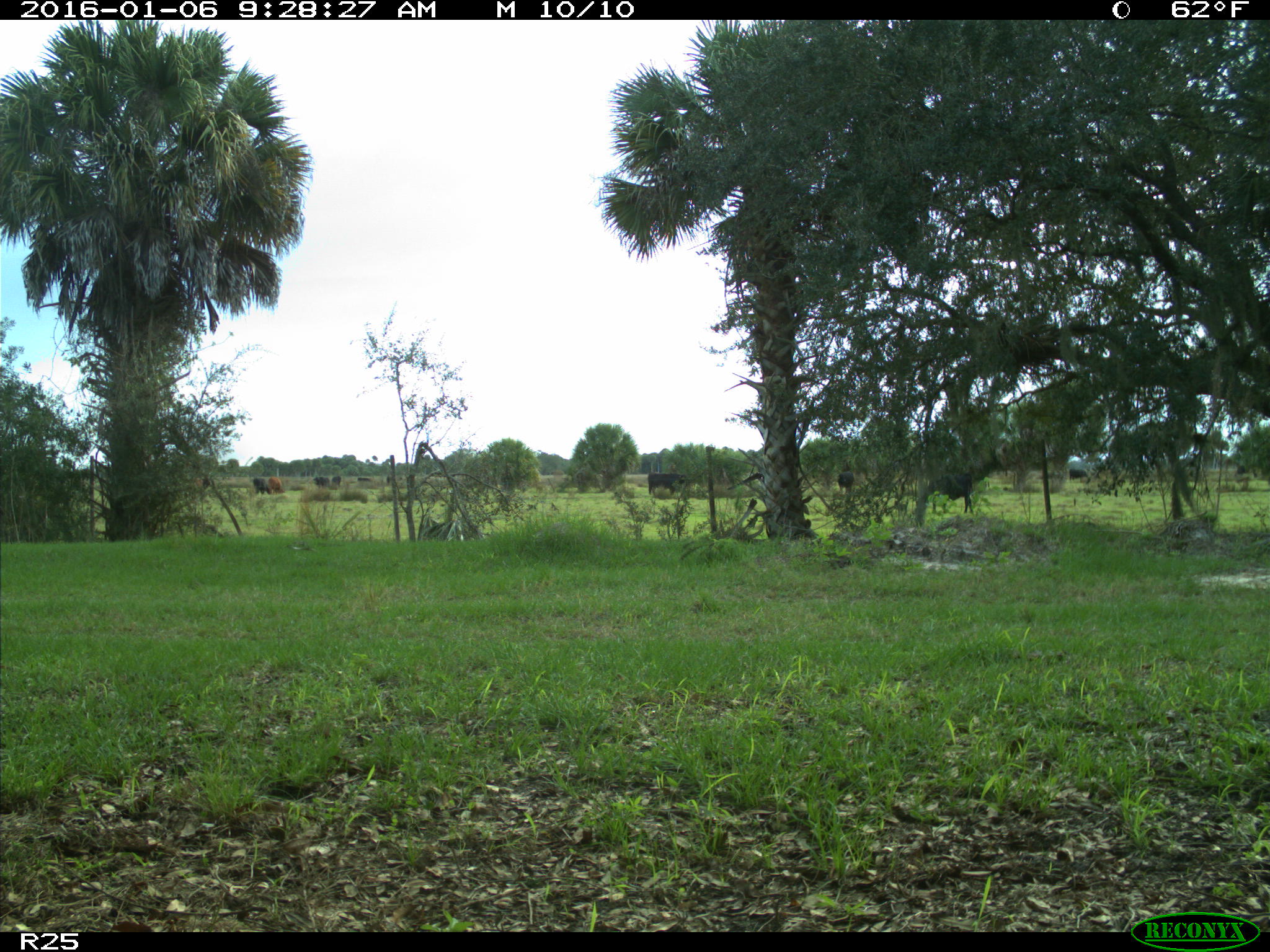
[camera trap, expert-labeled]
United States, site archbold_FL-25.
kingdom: Animalia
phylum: Chordata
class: Mammalia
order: Artiodactyla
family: Bovidae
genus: Bos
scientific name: Bos taurus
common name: domestic cow